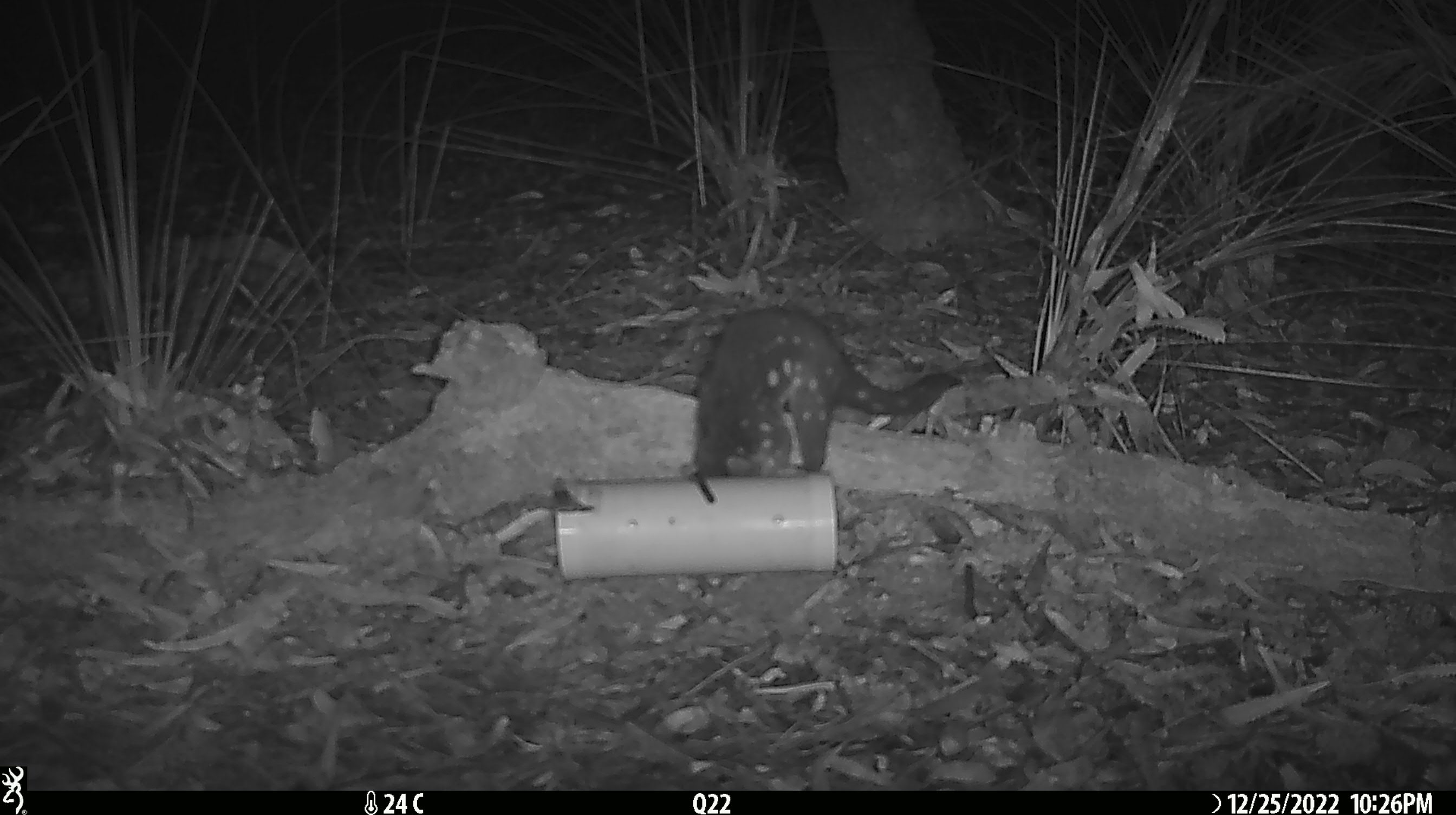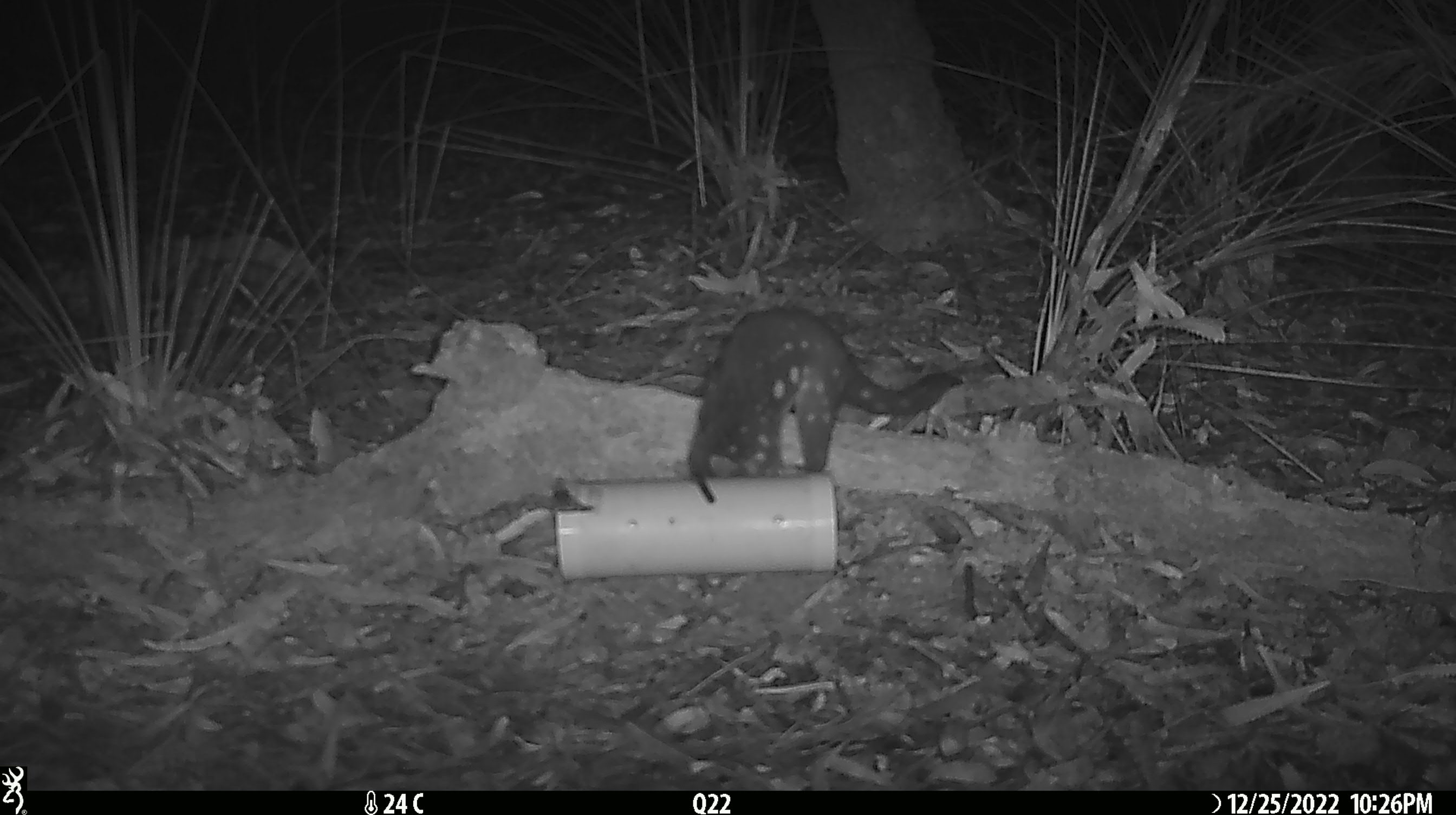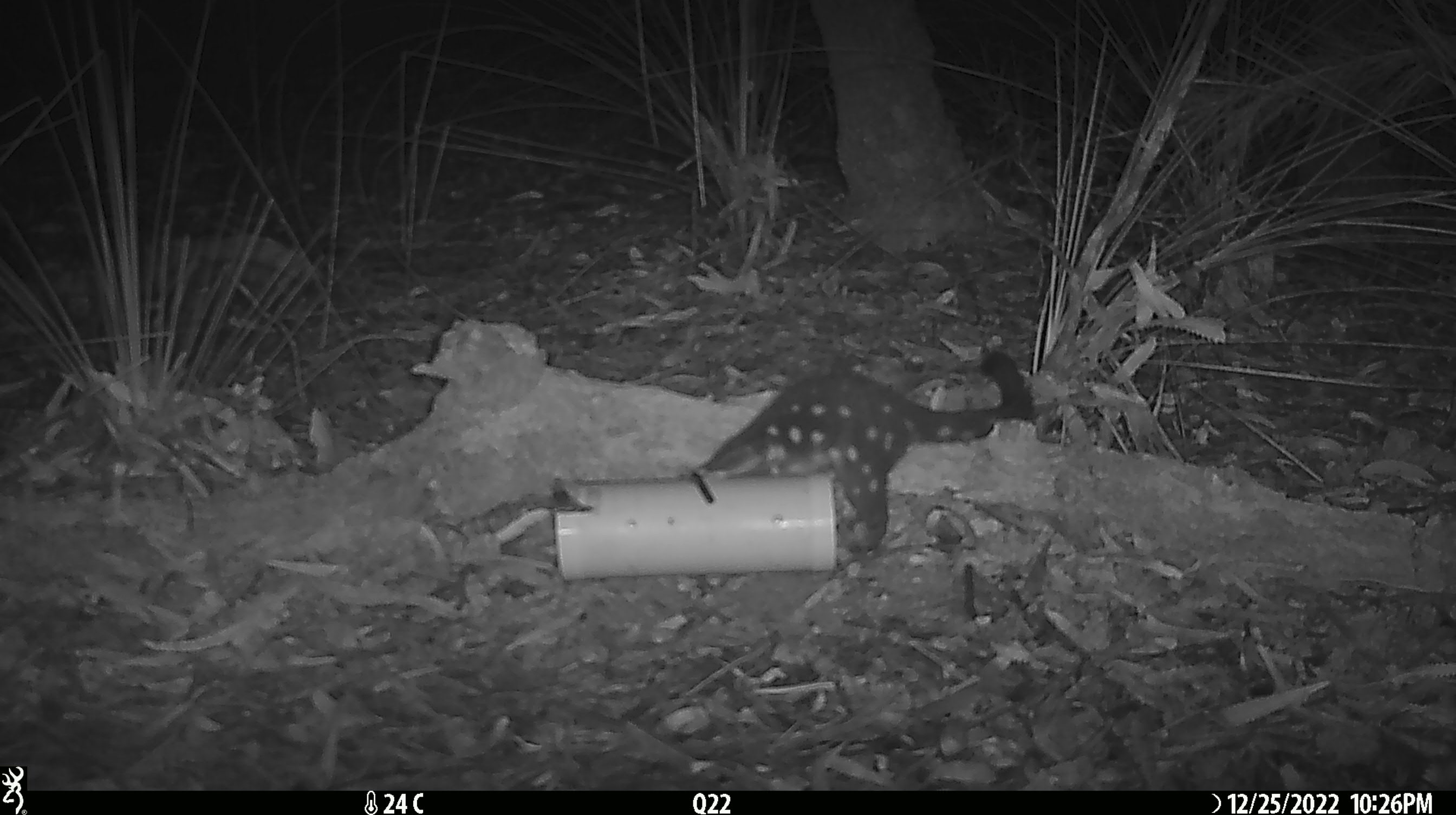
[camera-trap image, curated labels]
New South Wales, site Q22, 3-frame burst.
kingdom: Animalia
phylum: Chordata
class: Mammalia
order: Dasyuromorphia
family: Dasyuridae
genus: Dasyurus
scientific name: Dasyurus maculatus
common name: spotted-tailed quoll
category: quoll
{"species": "quoll (spotted-tailed quoll) (Dasyurus maculatus)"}